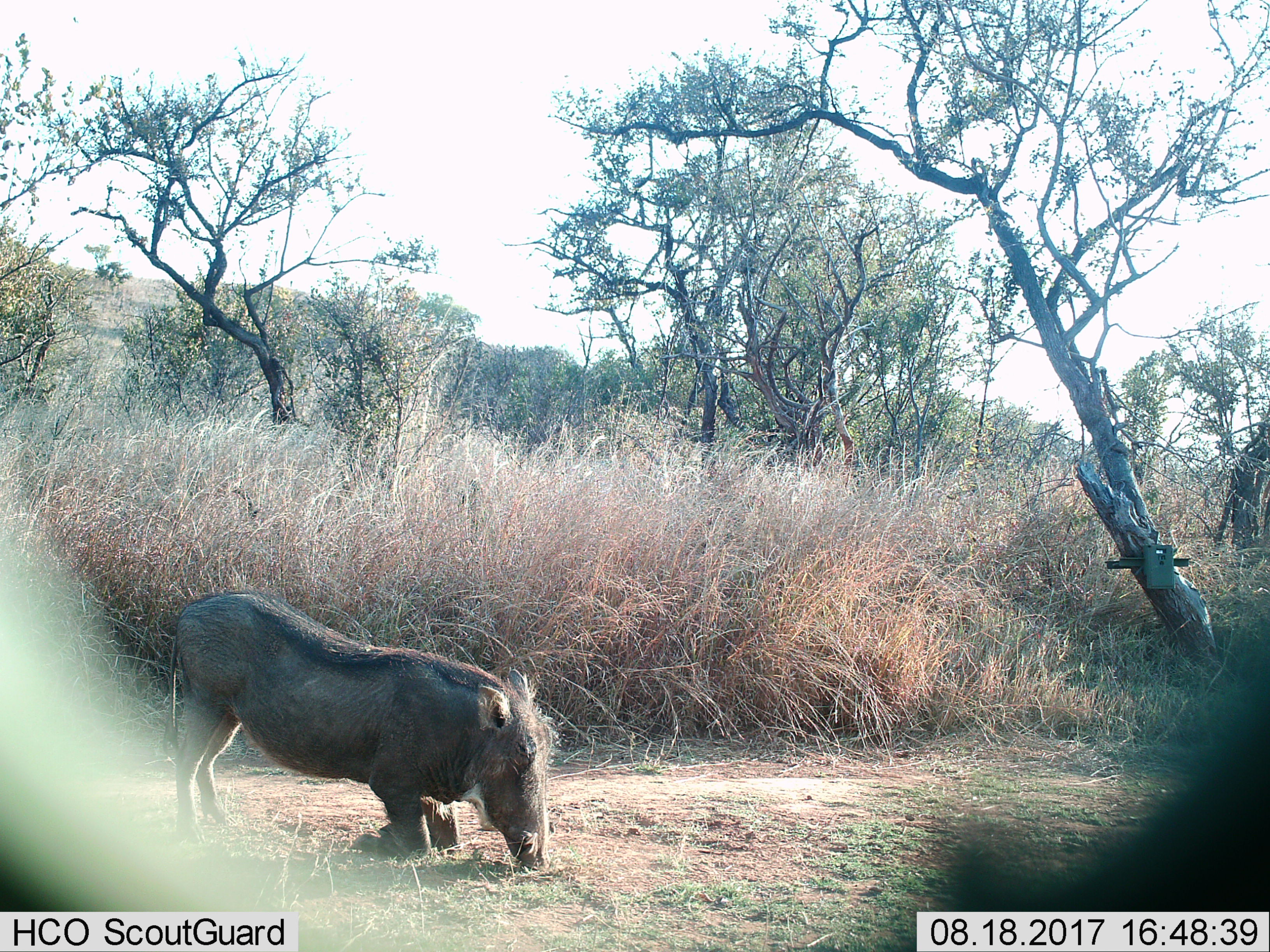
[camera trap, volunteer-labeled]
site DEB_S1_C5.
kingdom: Animalia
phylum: Chordata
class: Mammalia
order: Artiodactyla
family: Suidae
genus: Phacochoerus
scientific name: Phacochoerus africanus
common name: warthog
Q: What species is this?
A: Warthog (Phacochoerus africanus).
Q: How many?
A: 1.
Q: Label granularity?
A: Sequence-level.